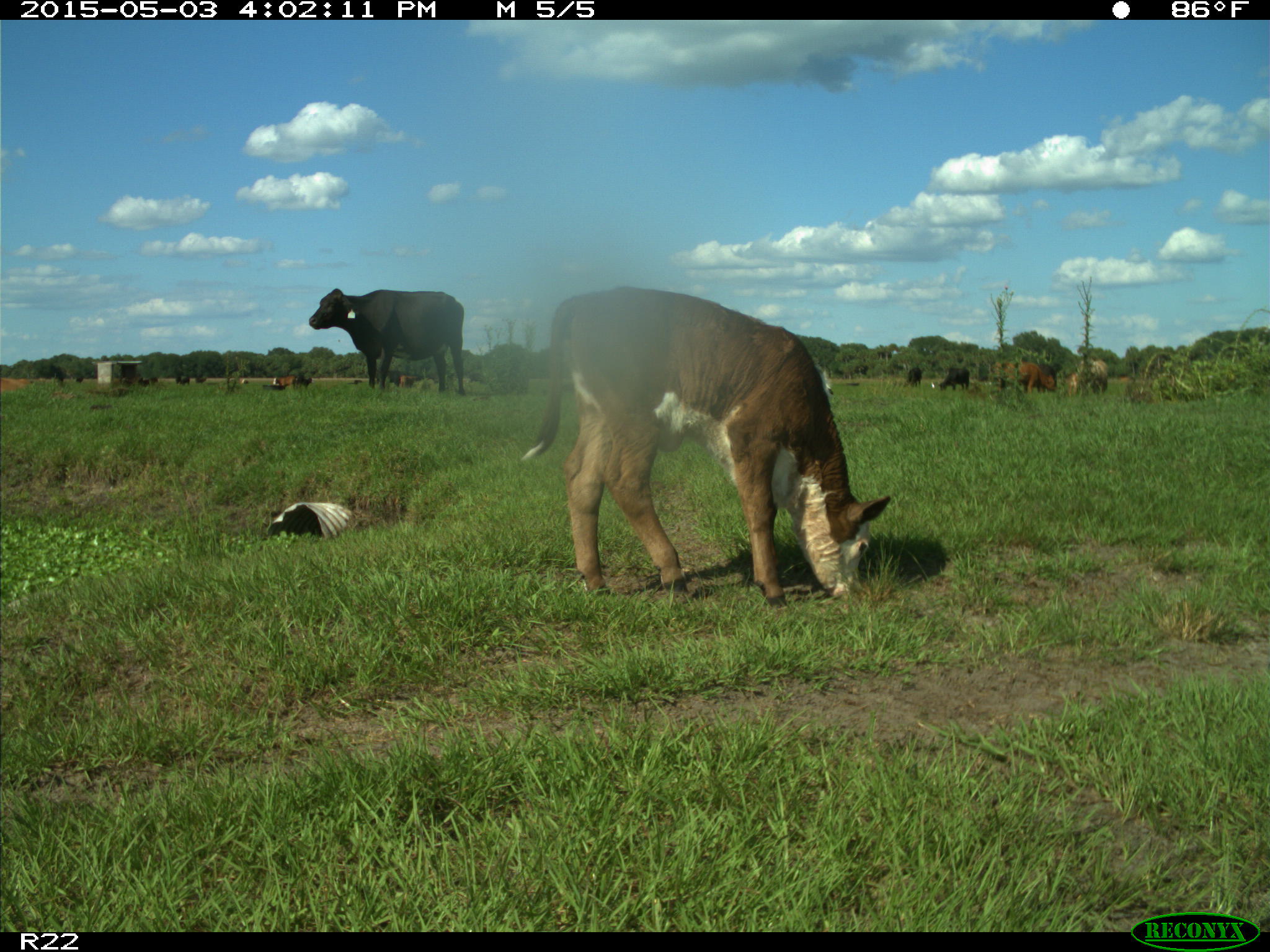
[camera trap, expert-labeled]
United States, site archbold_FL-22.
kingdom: Animalia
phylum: Chordata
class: Mammalia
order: Artiodactyla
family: Bovidae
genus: Bos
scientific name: Bos taurus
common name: domestic cow